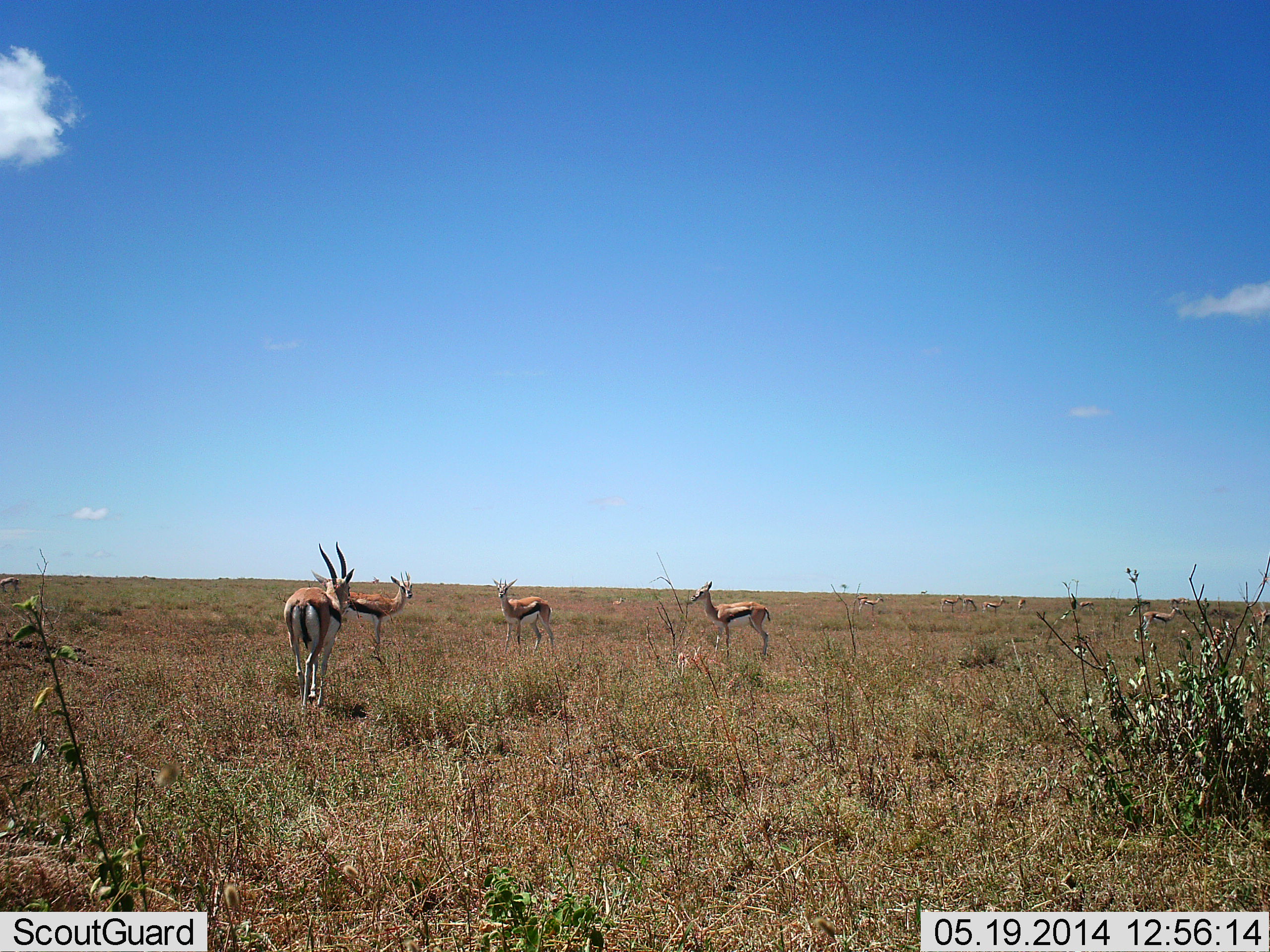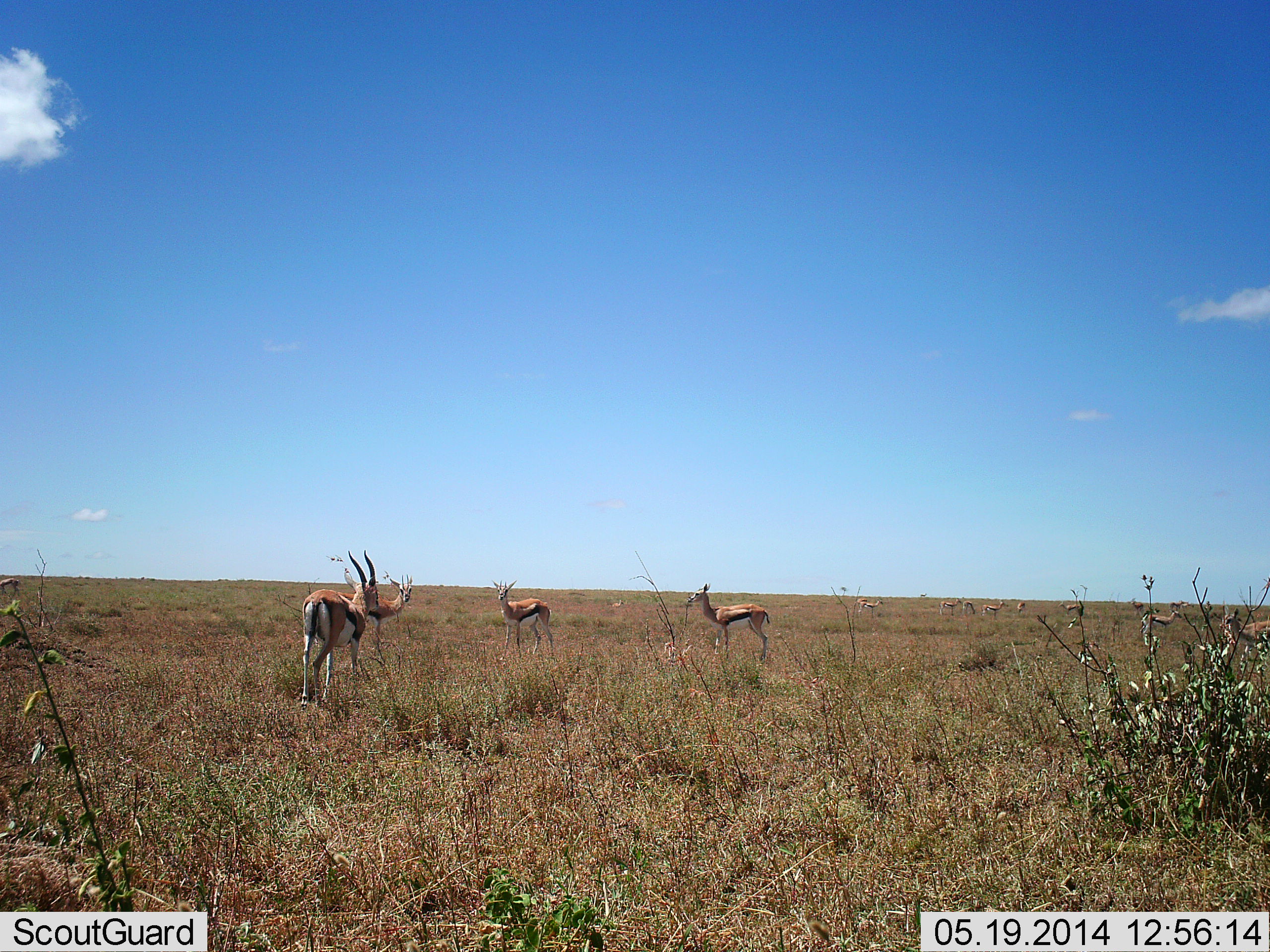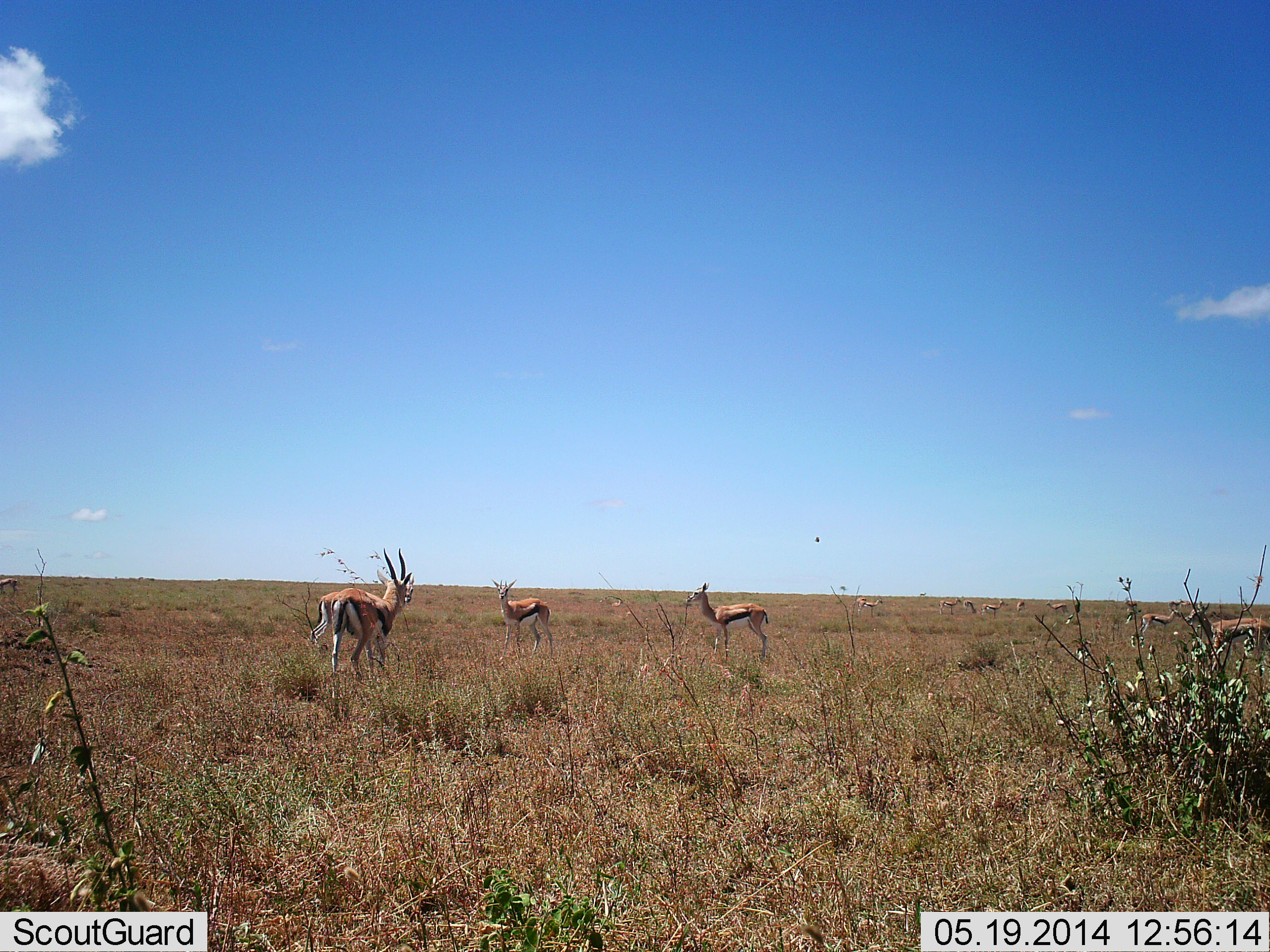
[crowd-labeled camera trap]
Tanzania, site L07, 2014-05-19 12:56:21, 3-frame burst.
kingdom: Animalia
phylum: Chordata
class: Mammalia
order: Artiodactyla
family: Bovidae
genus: Eudorcas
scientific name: Eudorcas thomsonii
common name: thomson's gazelle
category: gazellethomsons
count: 11-50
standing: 82%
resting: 0%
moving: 55%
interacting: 9%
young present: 0%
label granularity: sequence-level